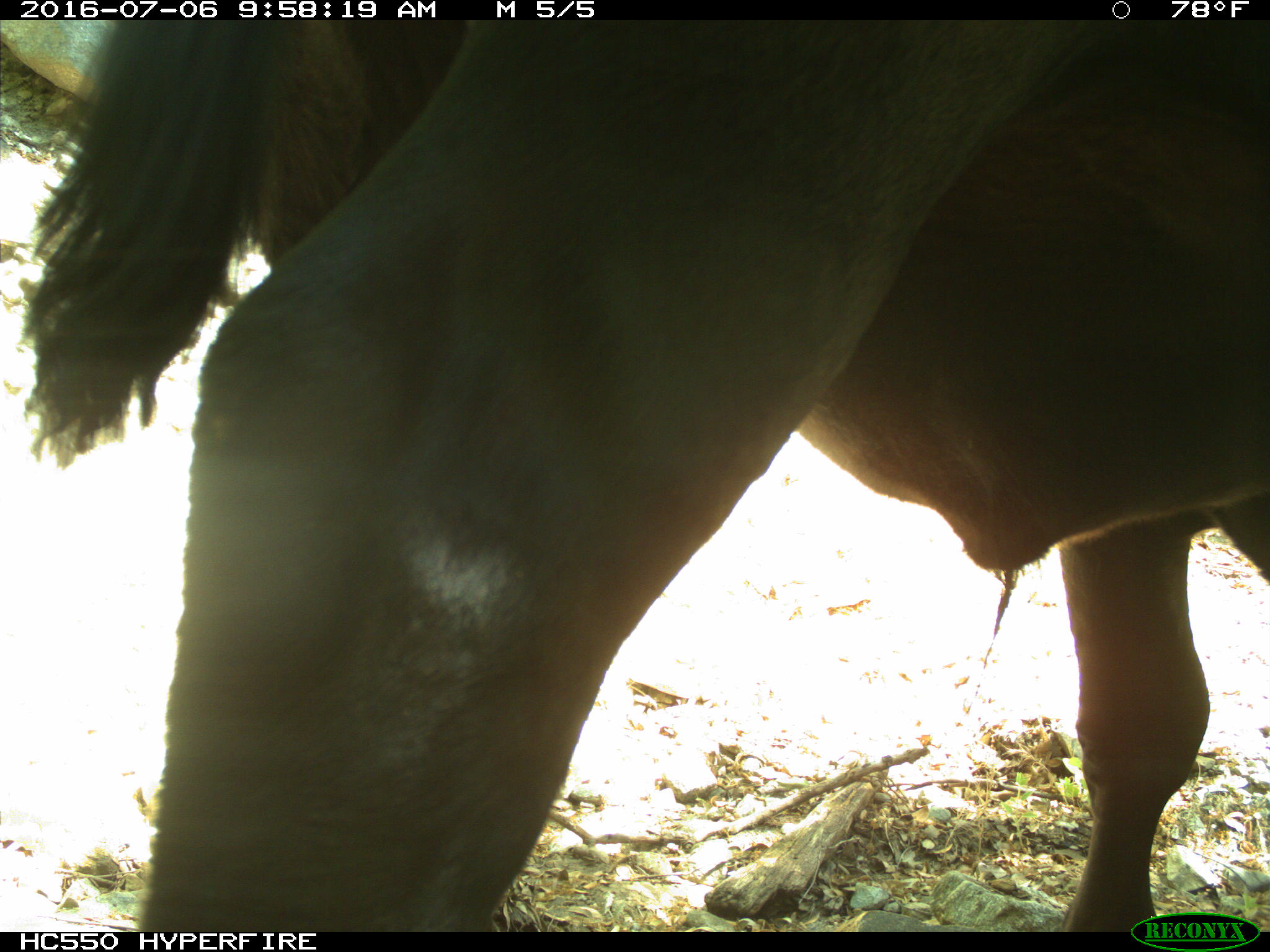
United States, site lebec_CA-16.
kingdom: Animalia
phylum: Chordata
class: Mammalia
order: Artiodactyla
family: Bovidae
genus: Bos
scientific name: Bos taurus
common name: domestic cow